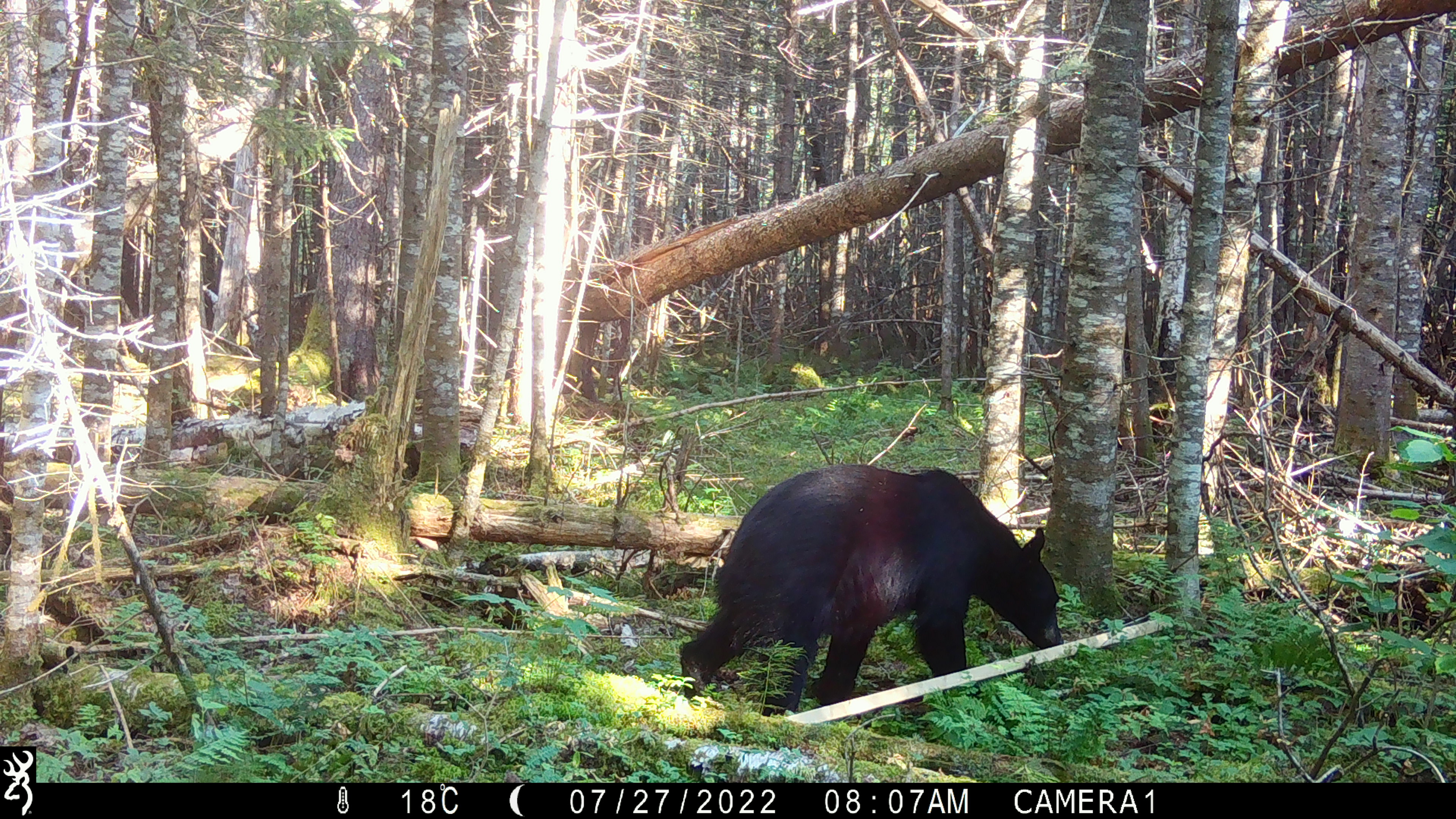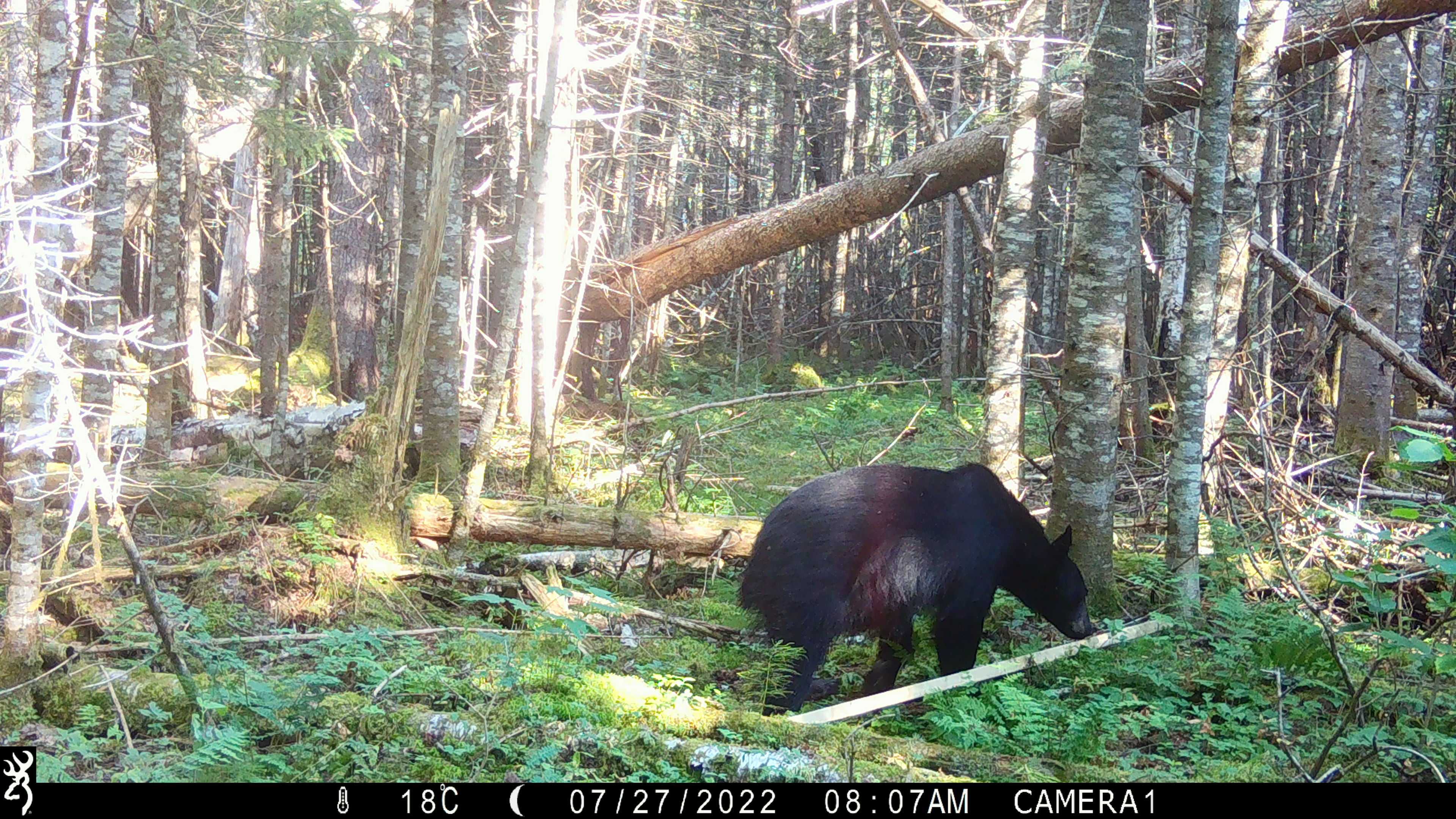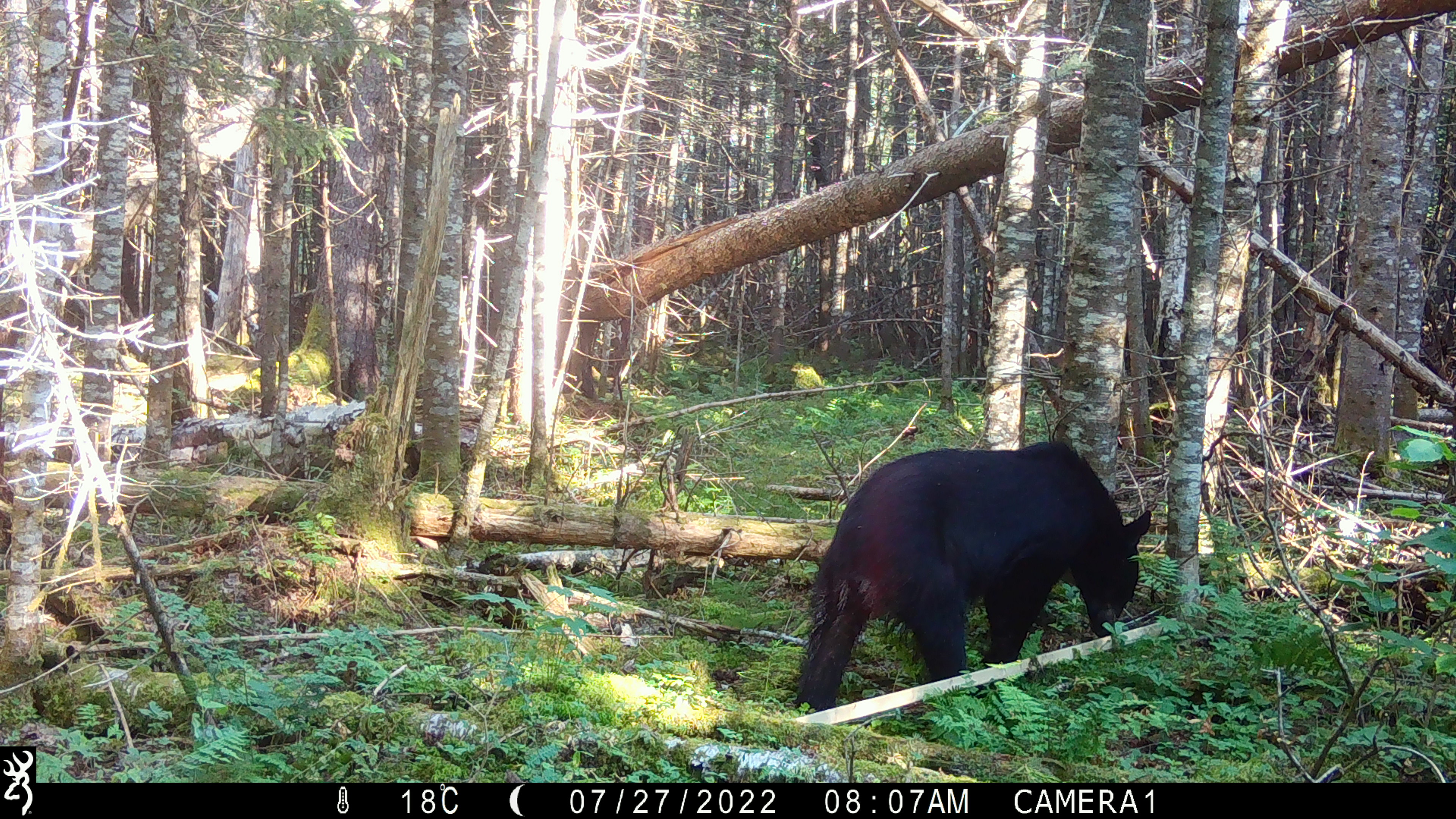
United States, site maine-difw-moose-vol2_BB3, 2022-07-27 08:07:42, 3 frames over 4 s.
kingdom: Animalia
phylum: Chordata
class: Mammalia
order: Carnivora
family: Ursidae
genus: Ursus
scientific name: Ursus americanus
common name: black bear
Black bear (Ursus americanus).